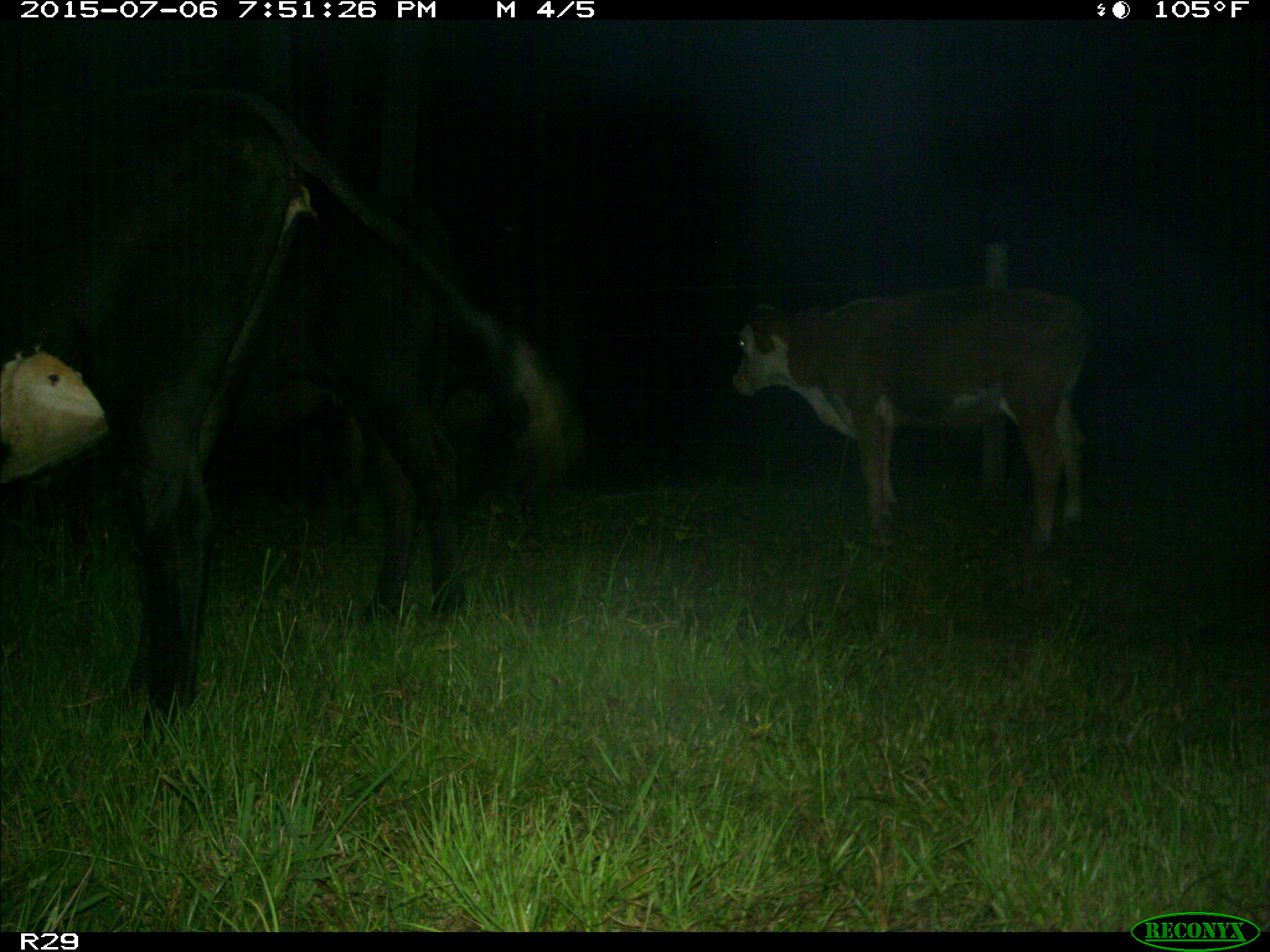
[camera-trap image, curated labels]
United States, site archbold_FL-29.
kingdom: Animalia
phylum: Chordata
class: Mammalia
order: Artiodactyla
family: Bovidae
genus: Bos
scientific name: Bos taurus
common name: domestic cow